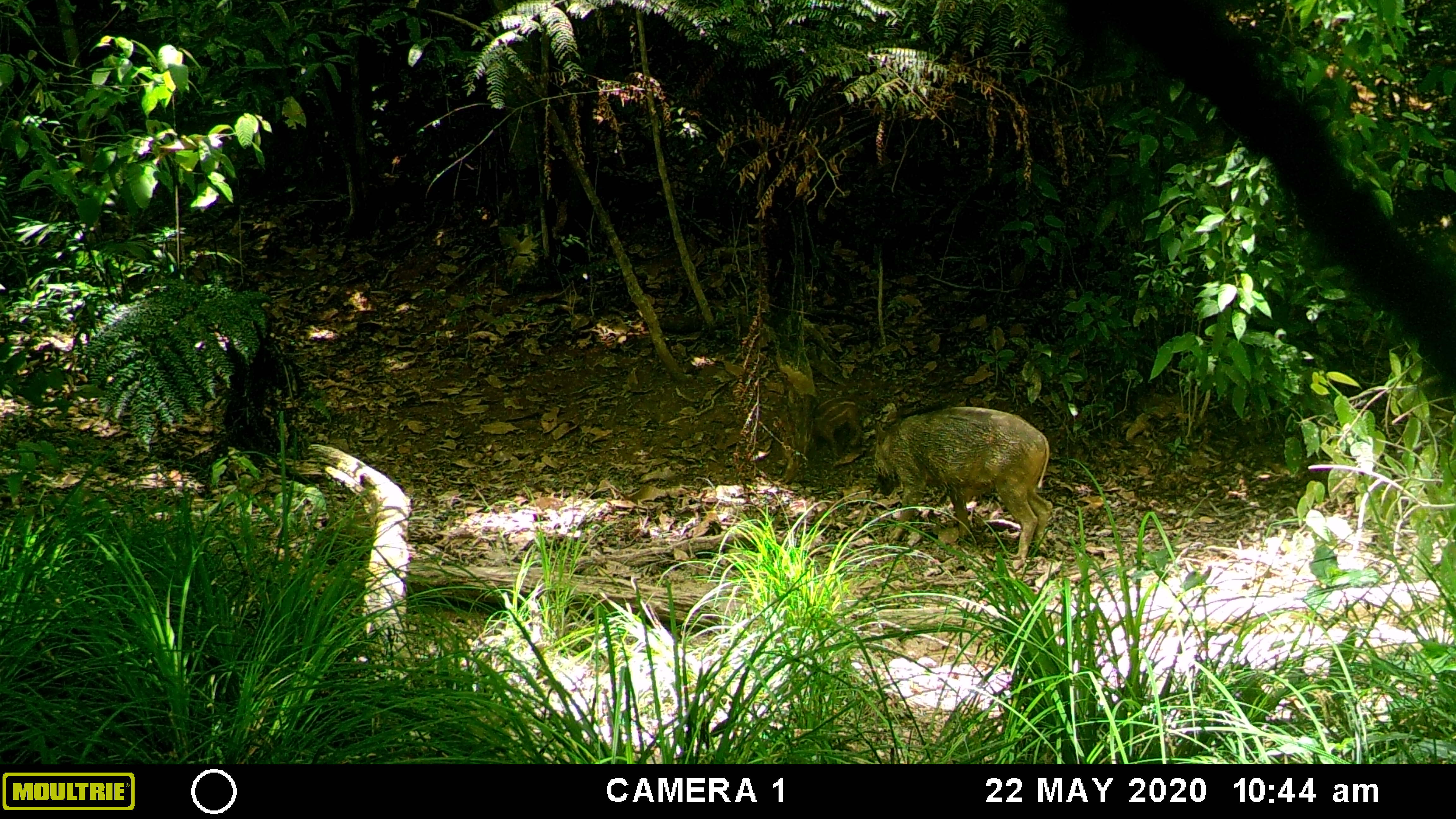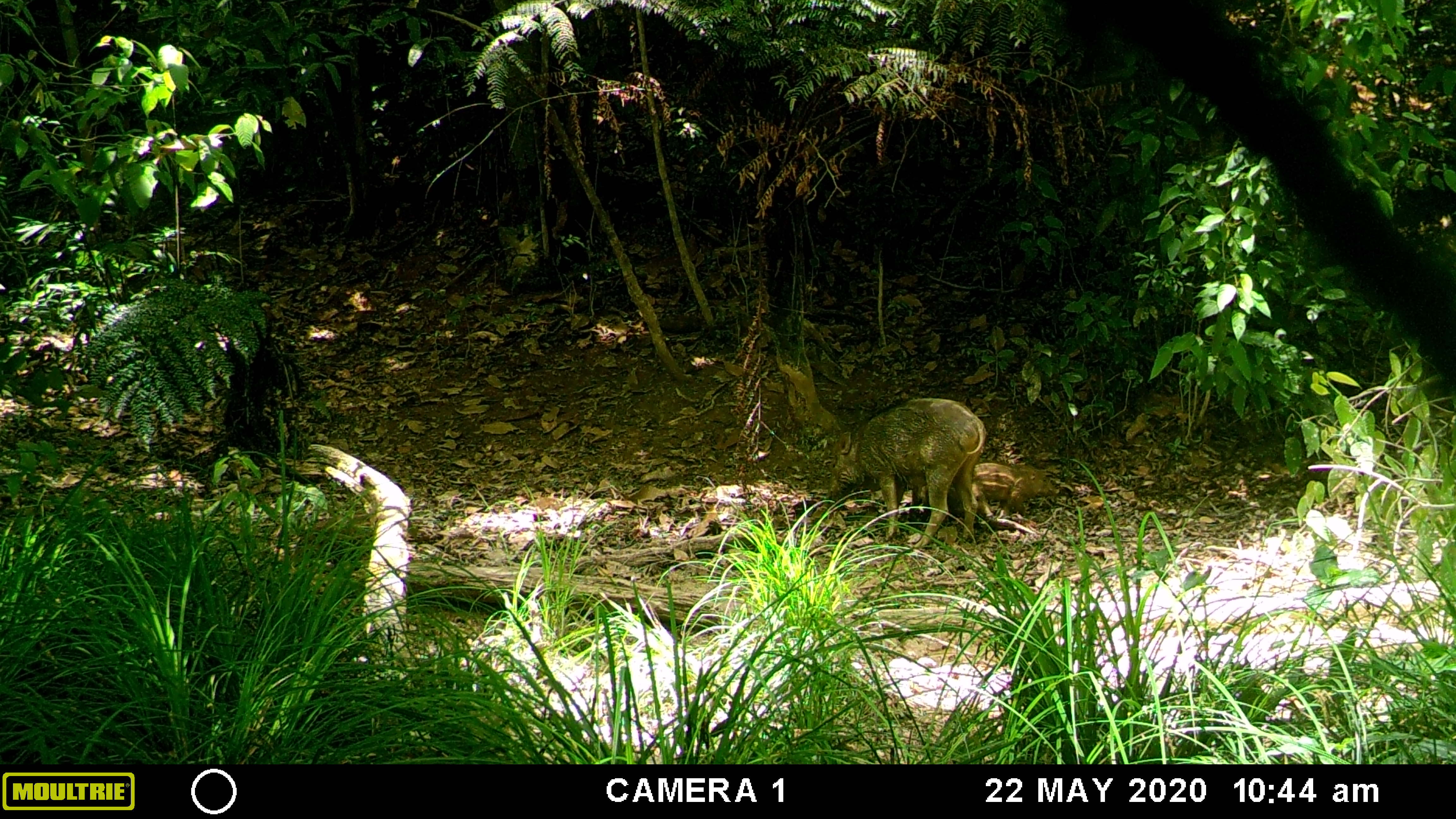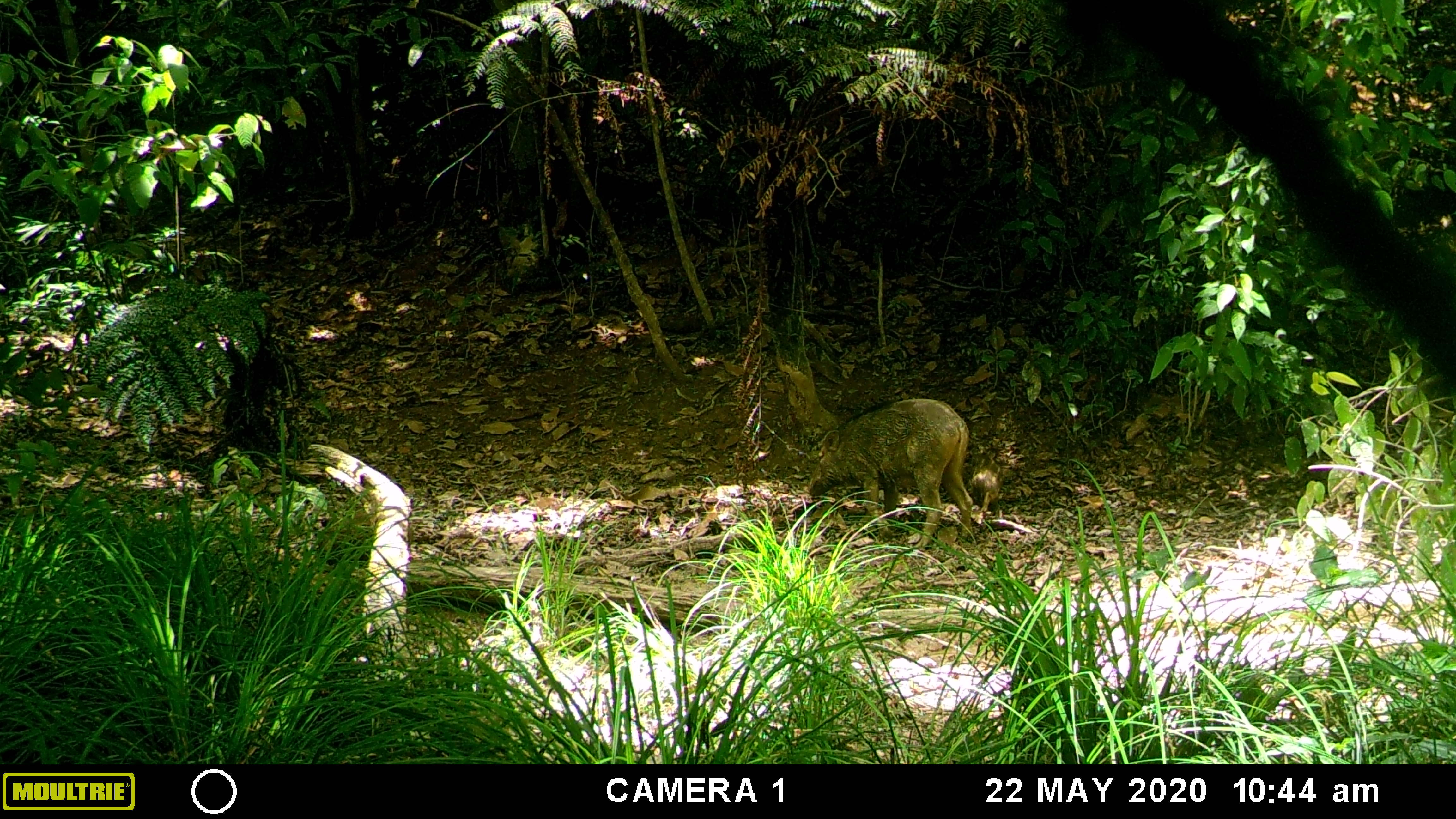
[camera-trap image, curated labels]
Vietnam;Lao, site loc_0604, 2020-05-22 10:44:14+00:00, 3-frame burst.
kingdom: Animalia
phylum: Chordata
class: Mammalia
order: Artiodactyla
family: Suidae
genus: Sus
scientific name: Sus scrofa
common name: eurasian wild pig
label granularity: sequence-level